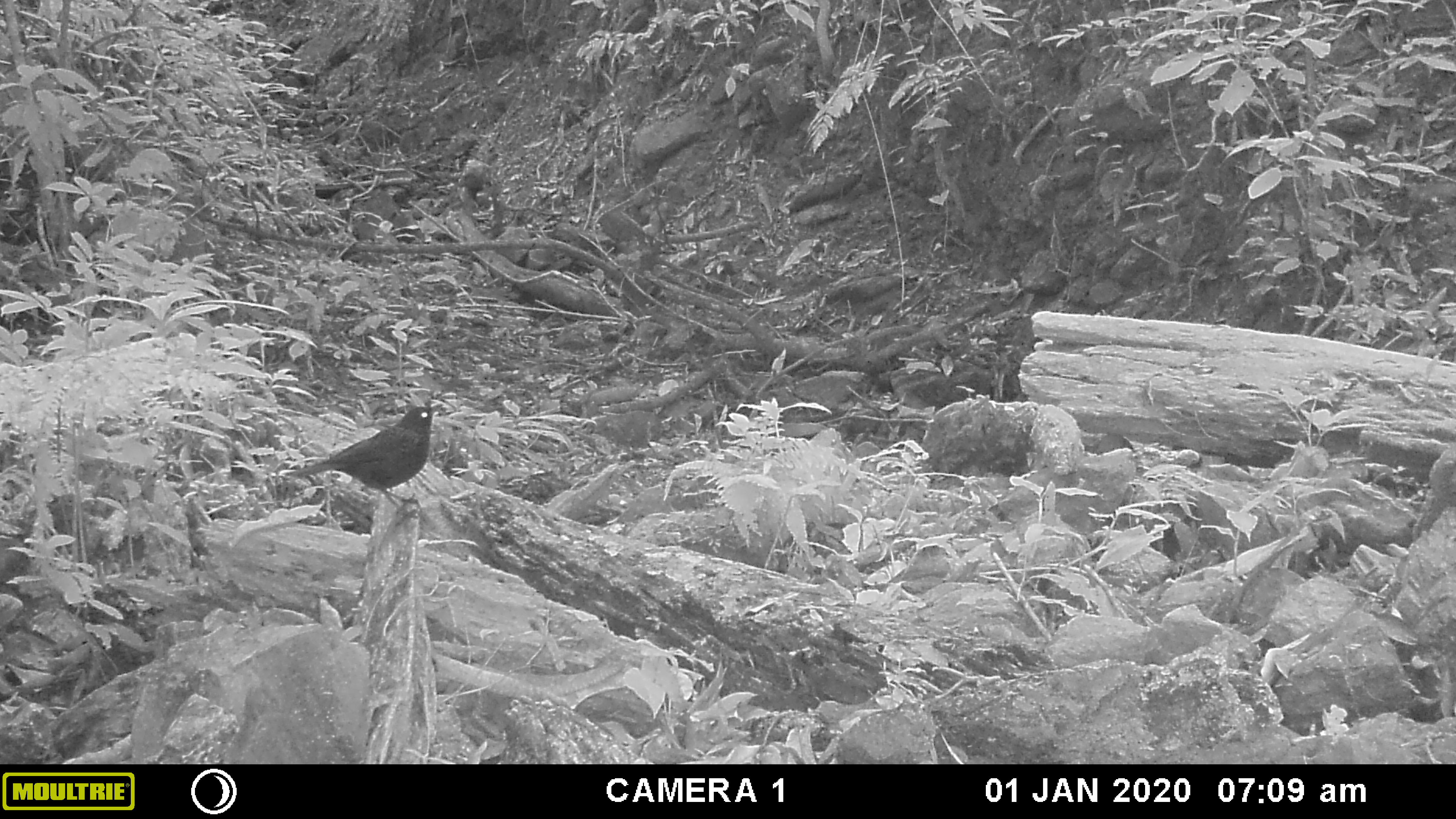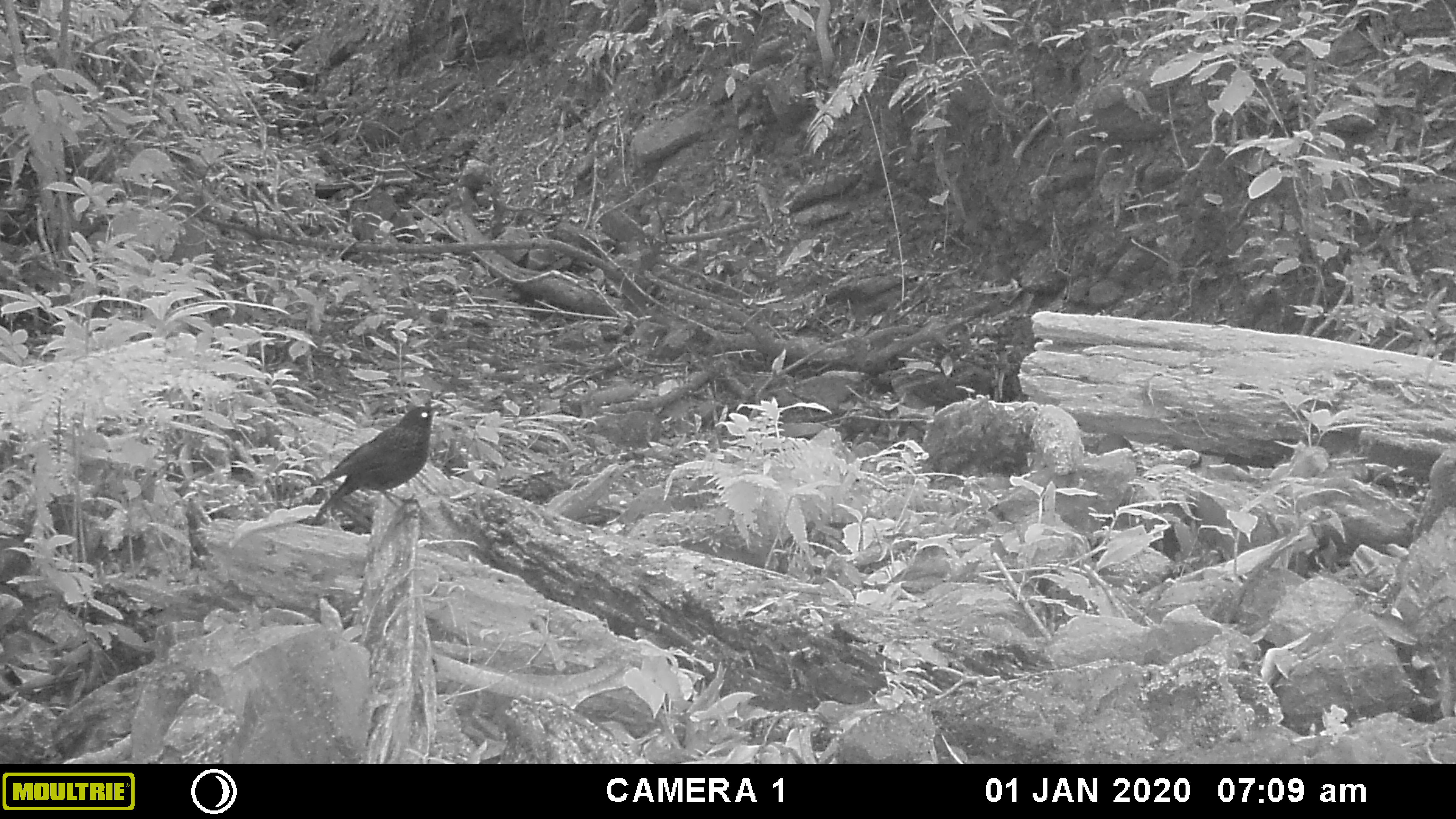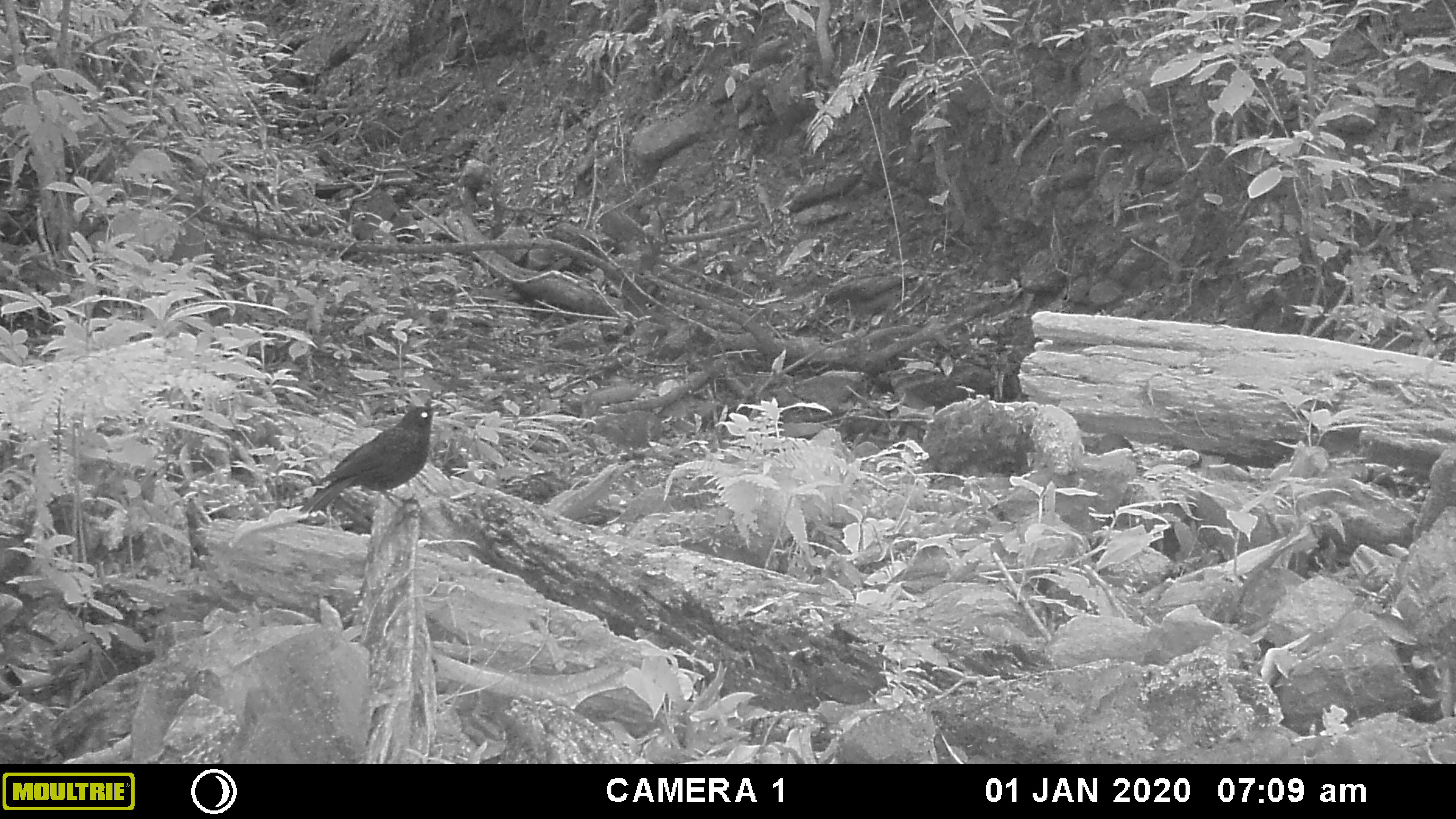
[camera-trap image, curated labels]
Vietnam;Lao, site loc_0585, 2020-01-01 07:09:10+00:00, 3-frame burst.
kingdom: Animalia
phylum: Chordata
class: Aves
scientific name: Aves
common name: bird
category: unidentified bird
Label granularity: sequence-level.